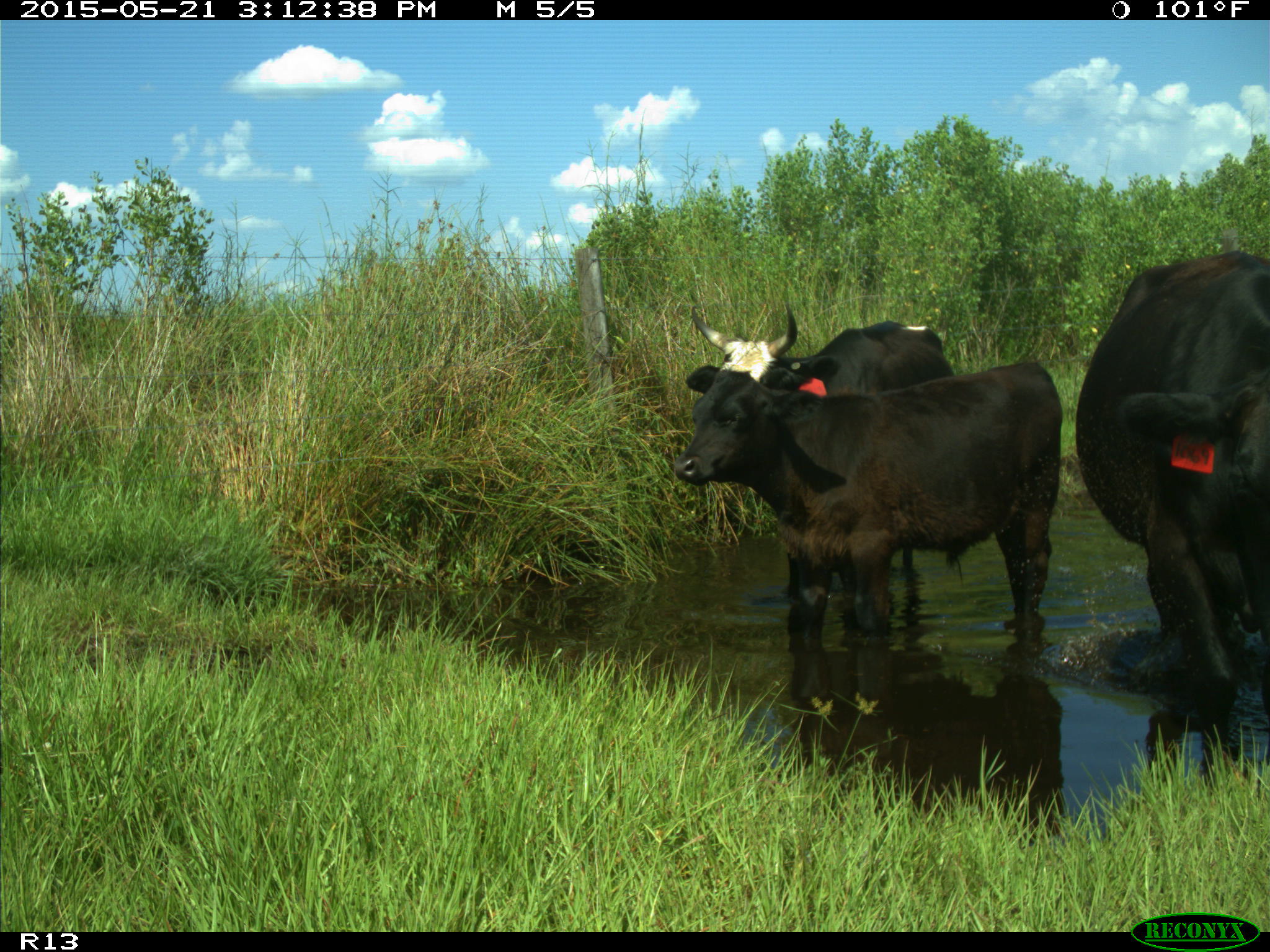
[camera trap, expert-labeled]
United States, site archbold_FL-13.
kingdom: Animalia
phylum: Chordata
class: Mammalia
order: Artiodactyla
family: Bovidae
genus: Bos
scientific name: Bos taurus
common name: domestic cow